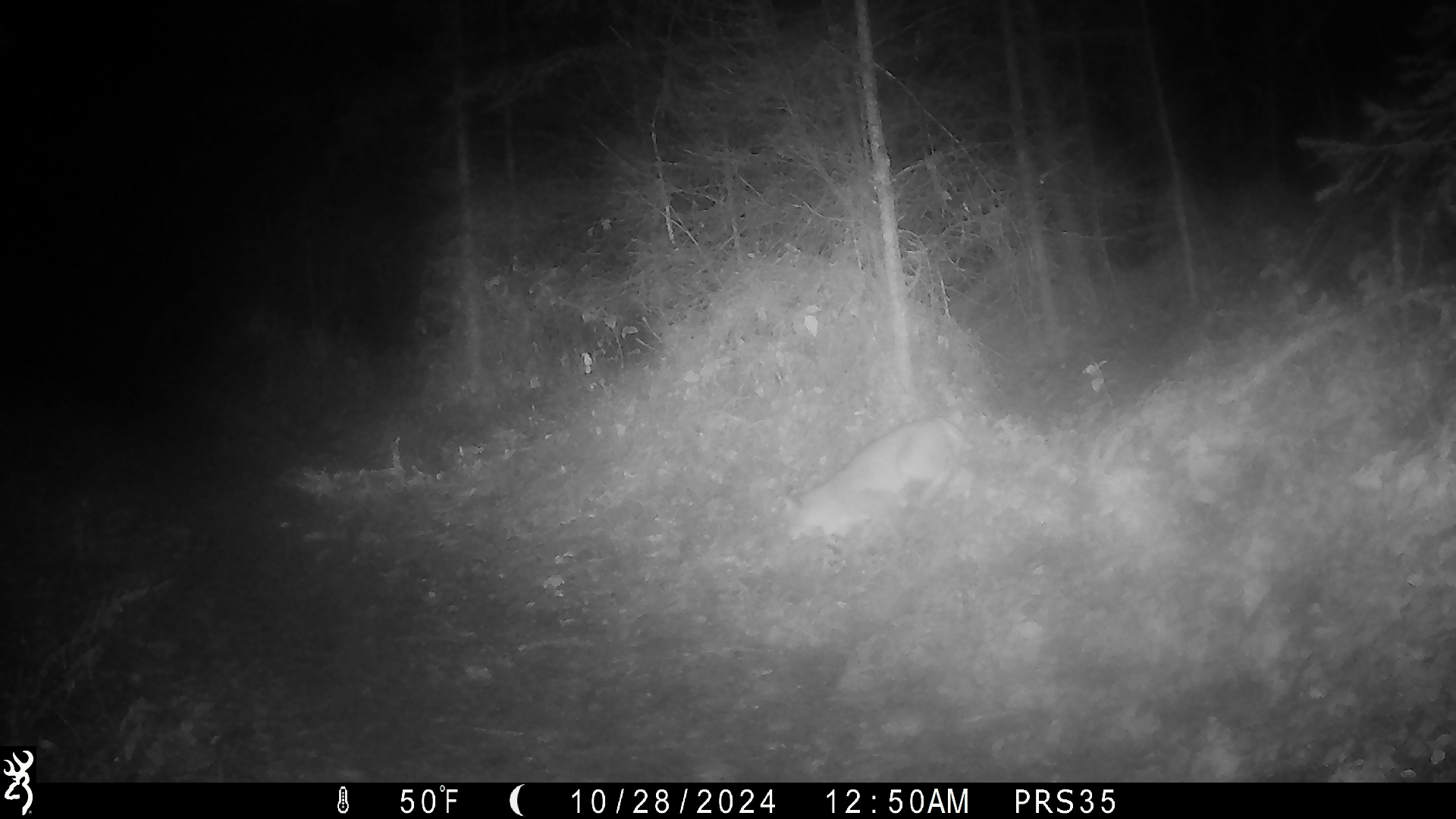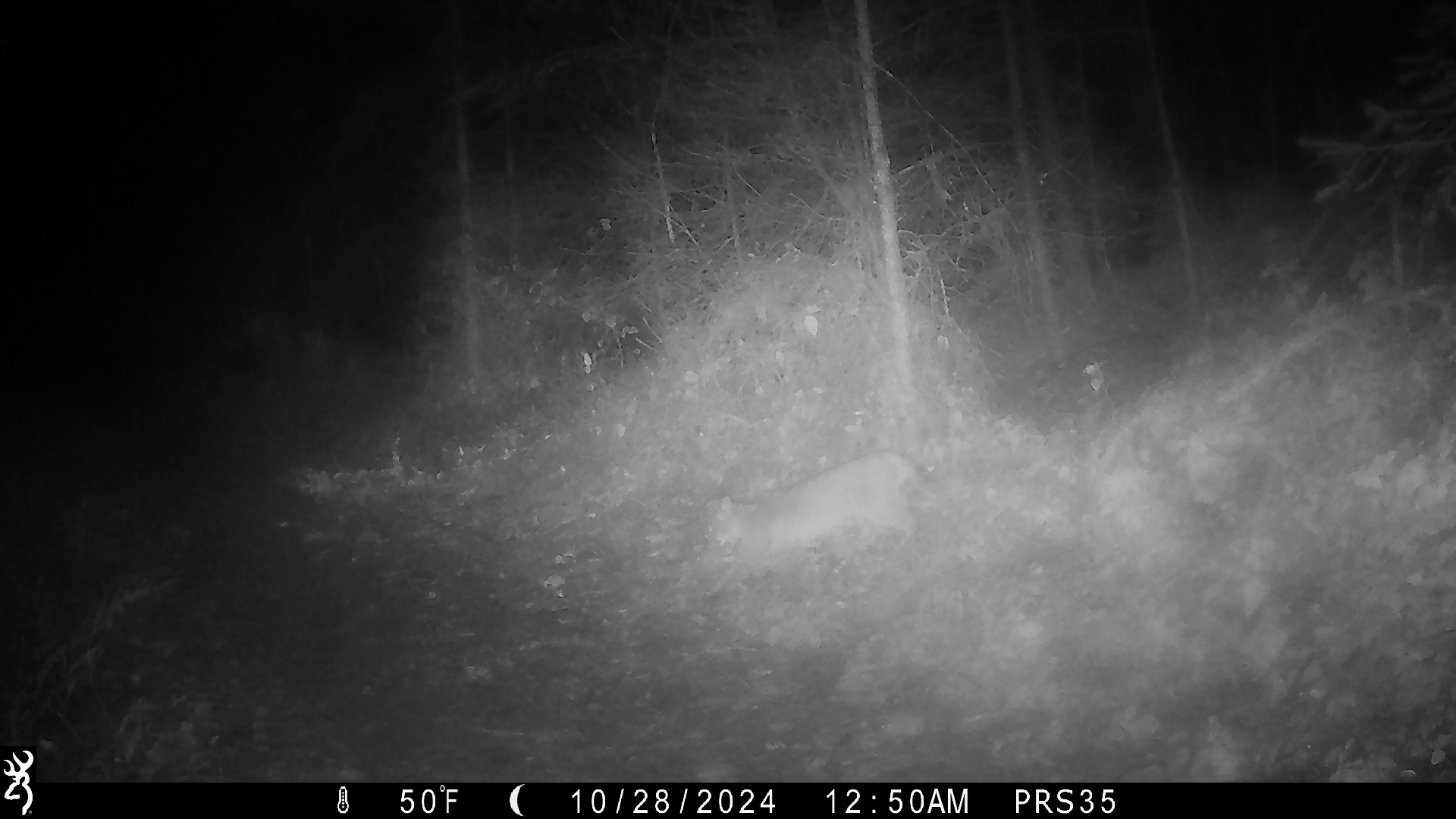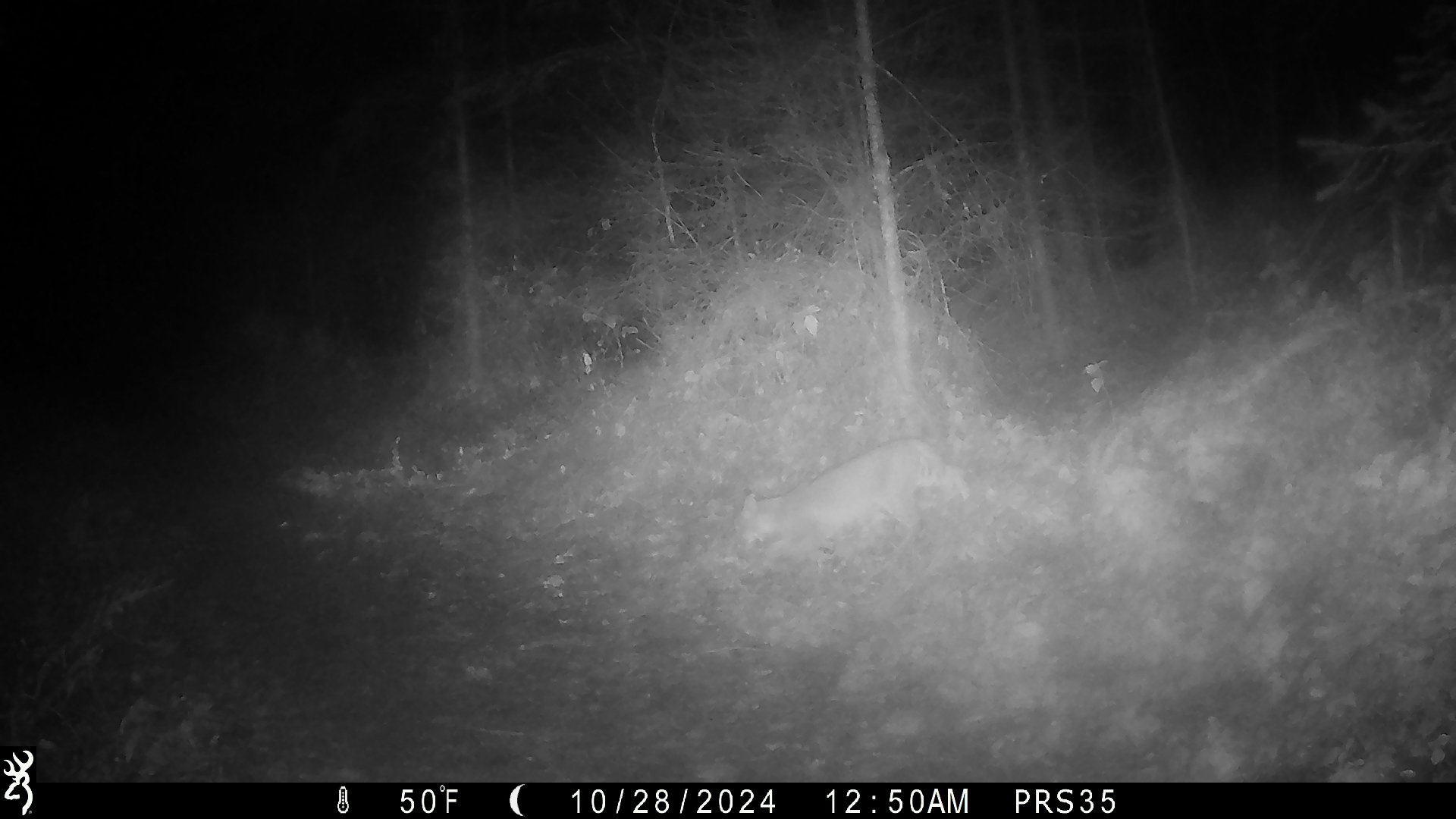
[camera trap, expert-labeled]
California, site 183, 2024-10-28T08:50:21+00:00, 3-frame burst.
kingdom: Animalia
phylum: Chordata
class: Mammalia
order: Carnivora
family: Felidae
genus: Lynx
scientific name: Lynx rufus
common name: bobcat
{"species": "bobcat (Lynx rufus)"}